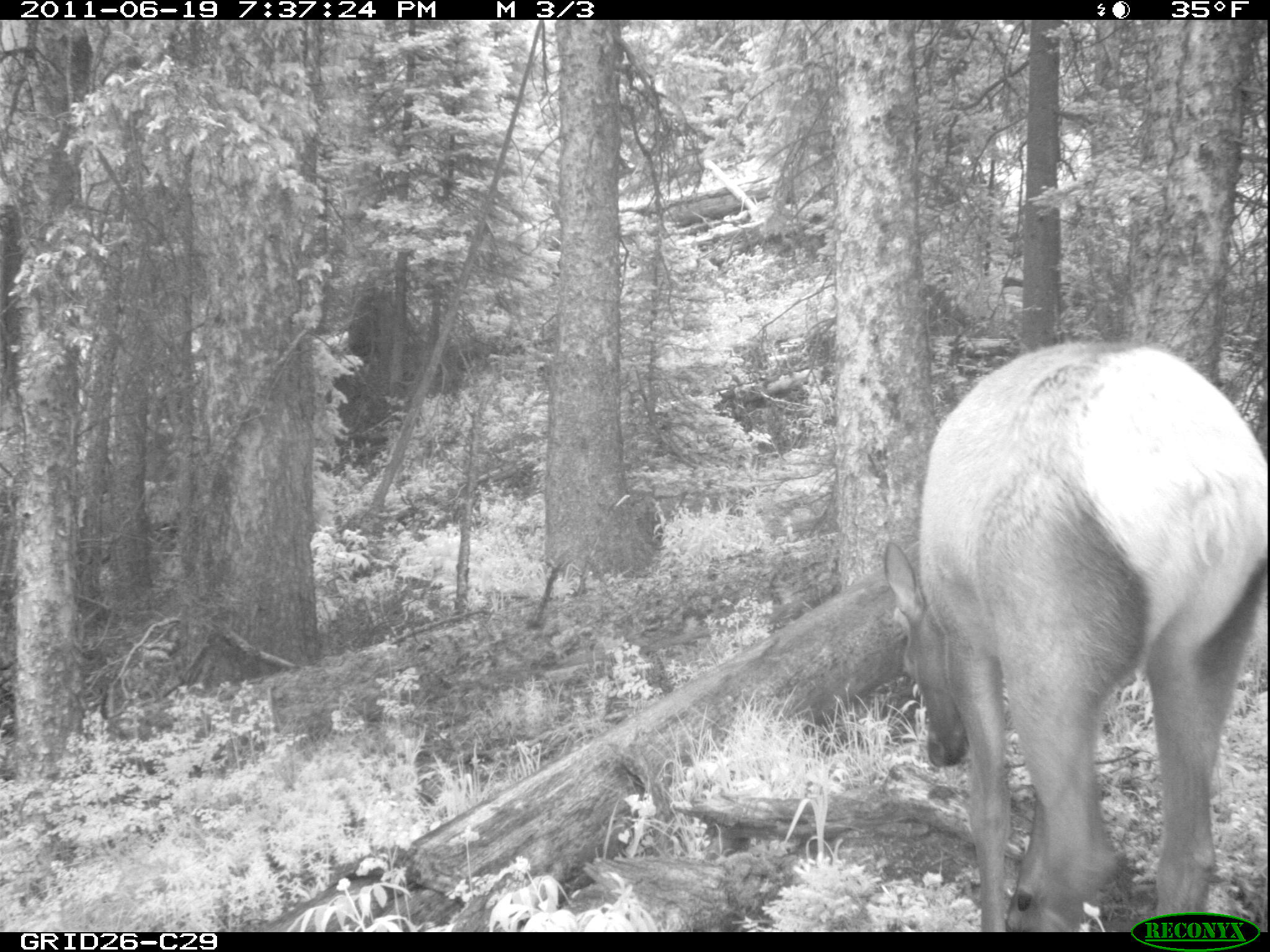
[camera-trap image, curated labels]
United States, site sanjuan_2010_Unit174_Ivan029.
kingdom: Animalia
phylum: Chordata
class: Mammalia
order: Artiodactyla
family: Cervidae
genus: Cervus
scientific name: Cervus elaphus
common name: red deer